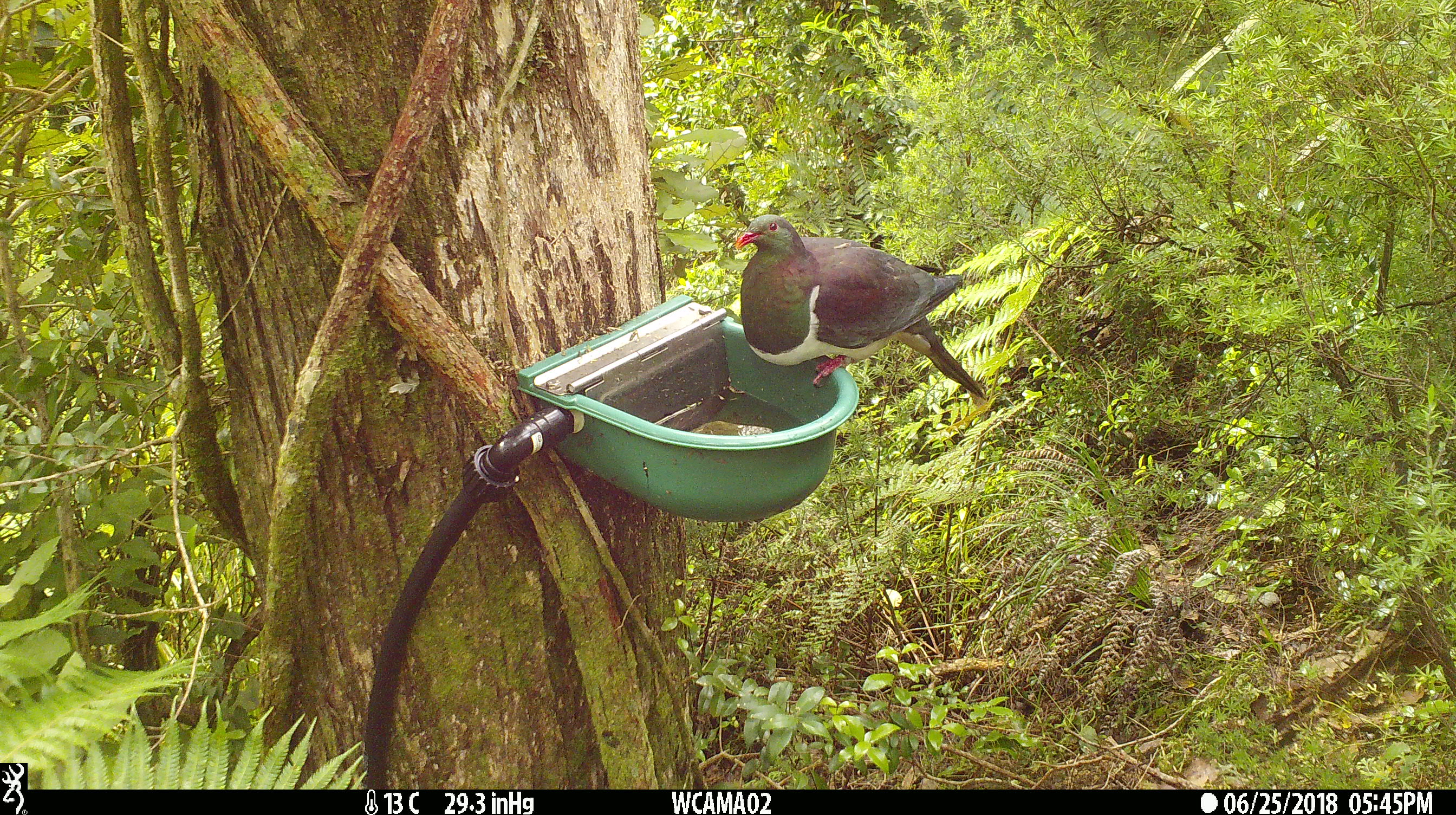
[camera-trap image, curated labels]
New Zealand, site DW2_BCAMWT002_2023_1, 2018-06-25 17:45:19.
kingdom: Animalia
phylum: Chordata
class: Aves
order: Columbiformes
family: Columbidae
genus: Hemiphaga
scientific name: Hemiphaga novaeseelandiae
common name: new zealand pigeon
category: kereru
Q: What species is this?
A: Kereru (new zealand pigeon) (Hemiphaga novaeseelandiae).